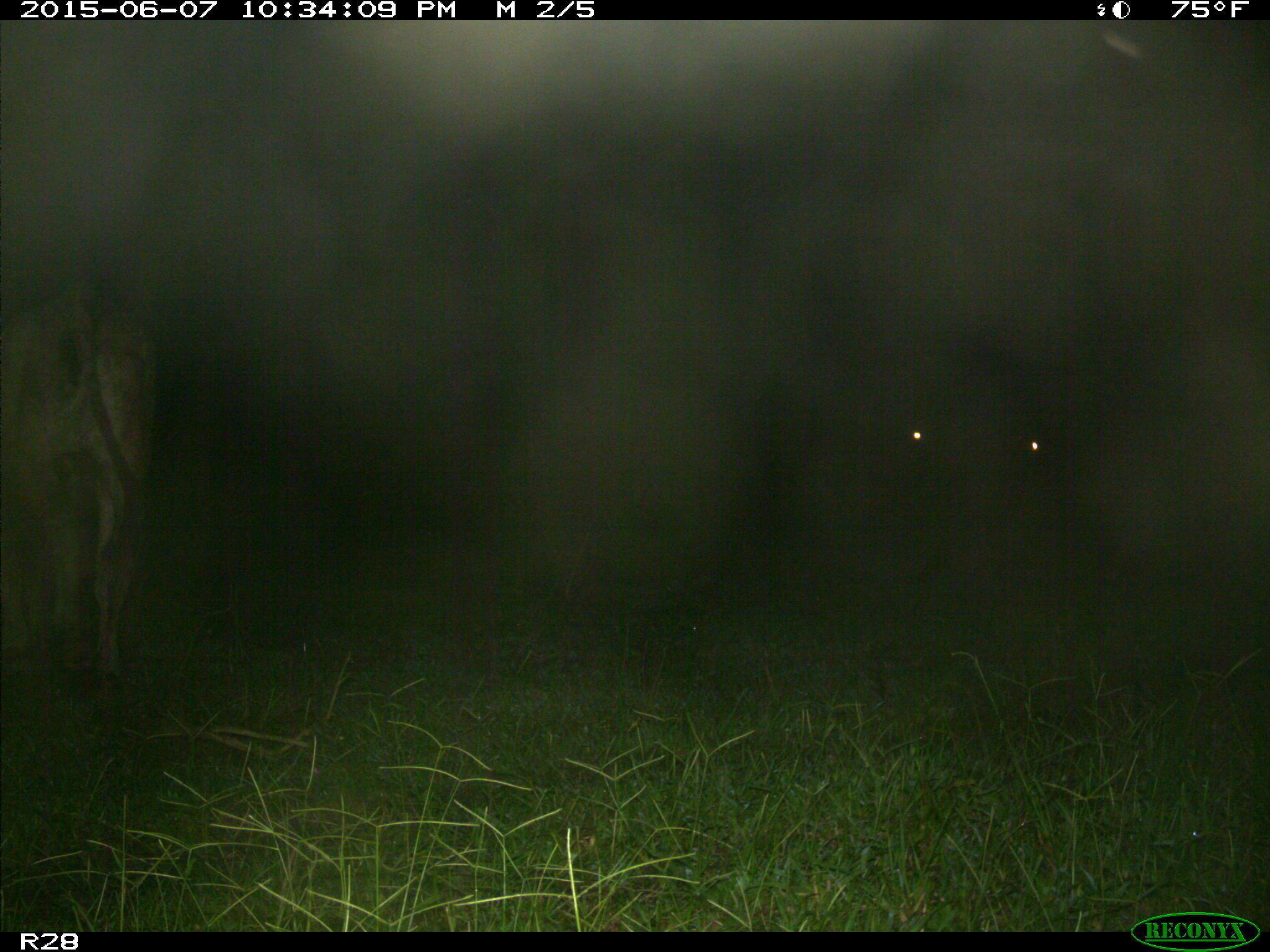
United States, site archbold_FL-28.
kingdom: Animalia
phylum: Chordata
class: Mammalia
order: Artiodactyla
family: Bovidae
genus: Bos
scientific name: Bos taurus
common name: domestic cow